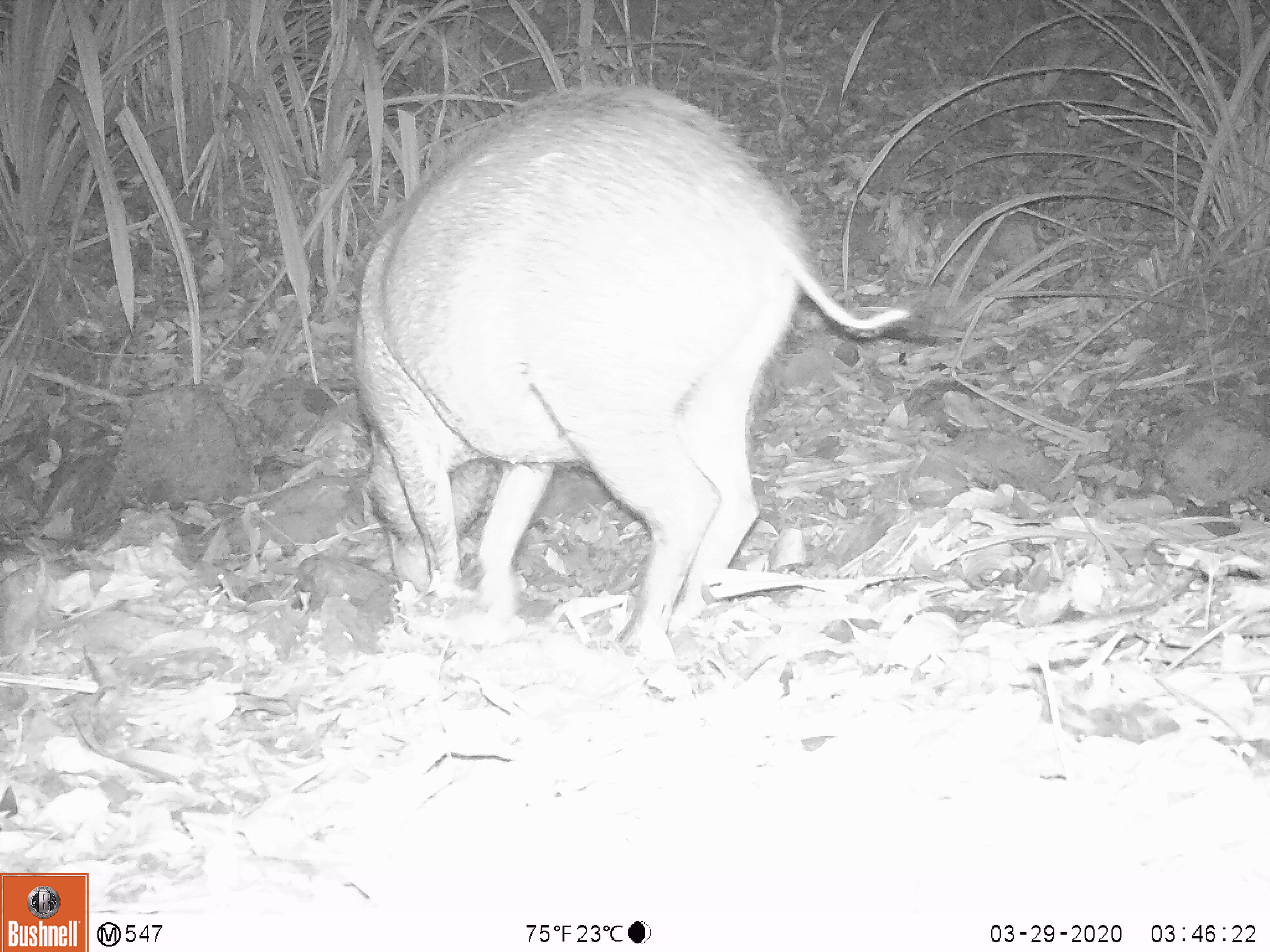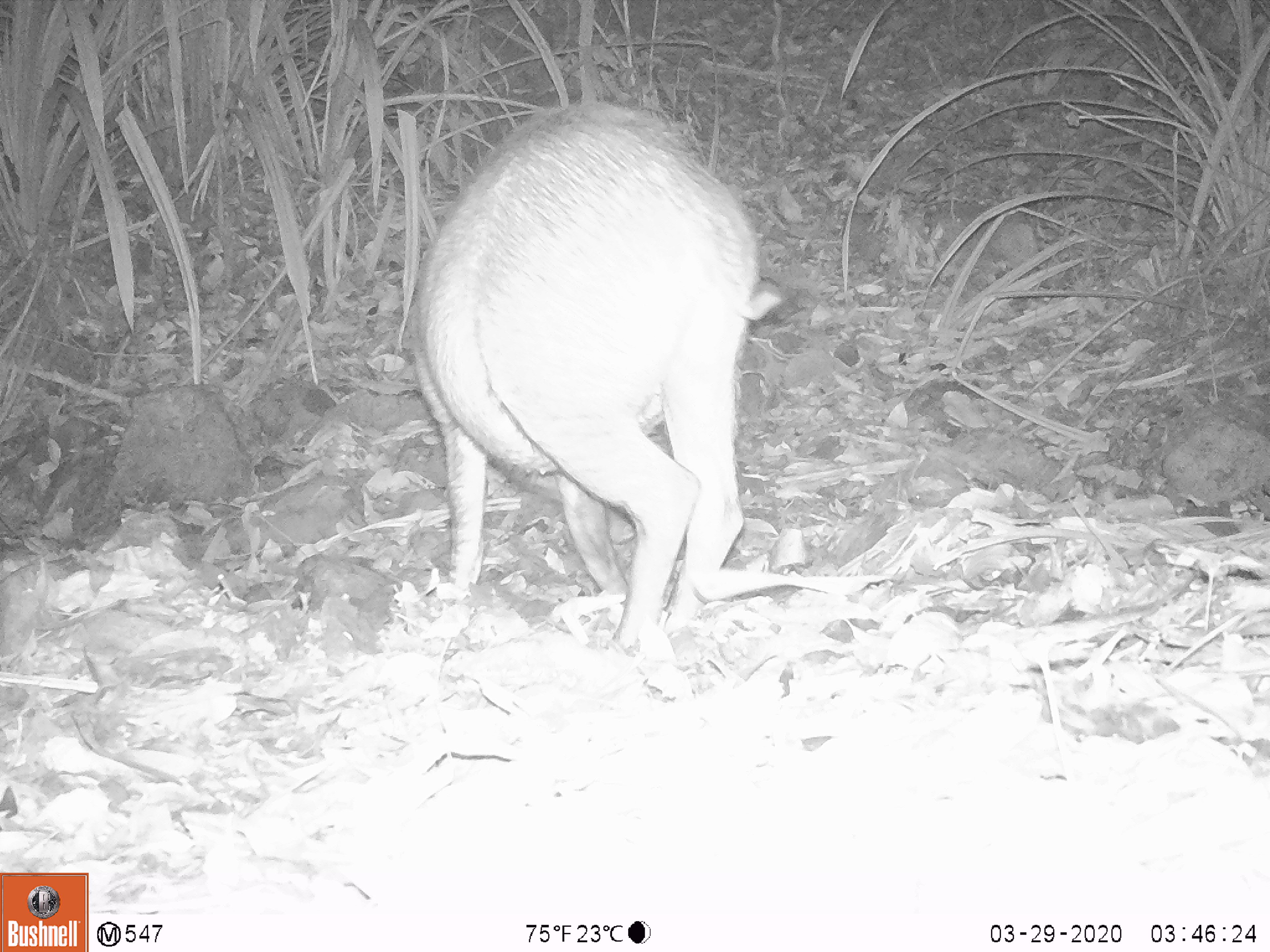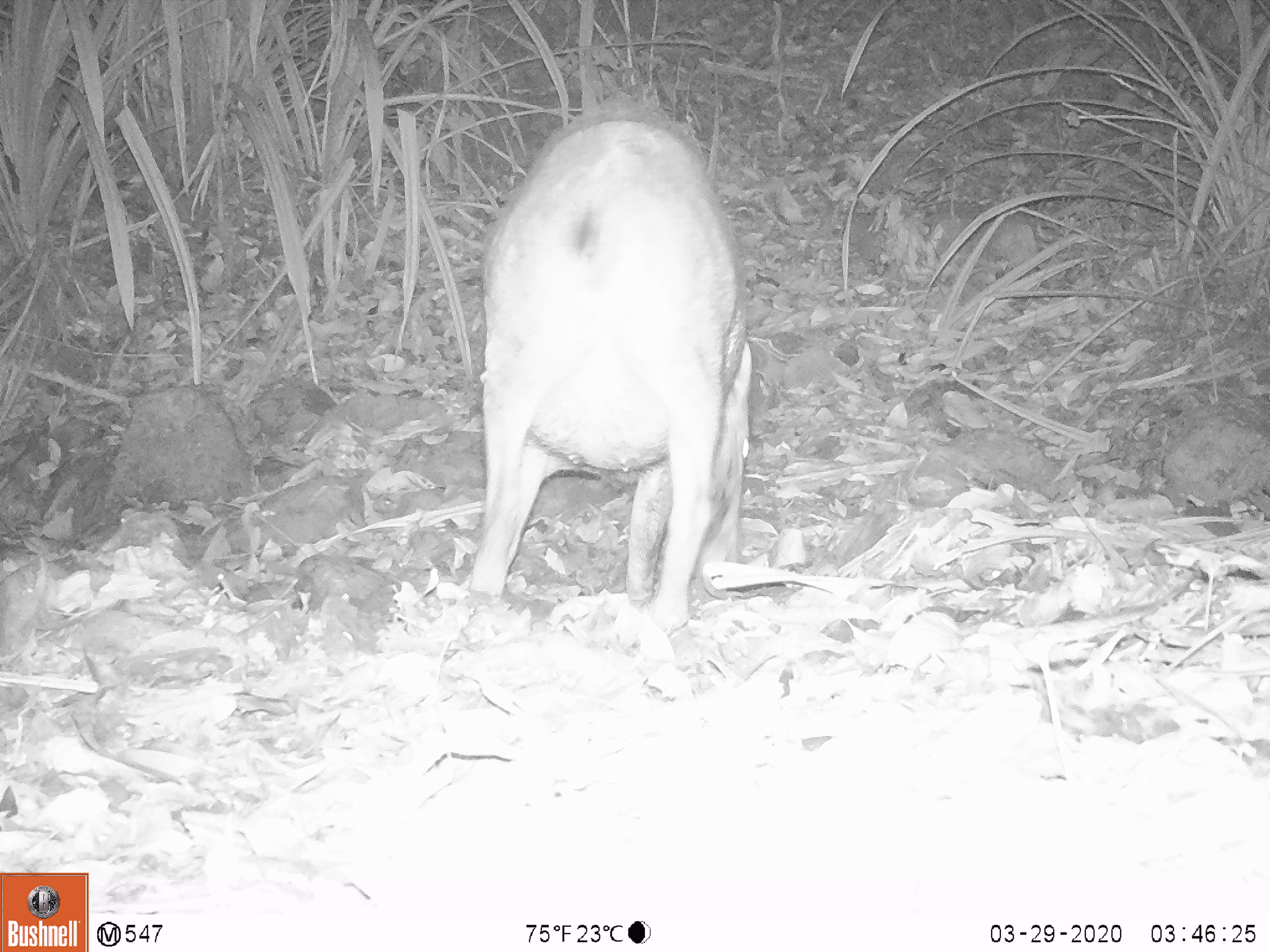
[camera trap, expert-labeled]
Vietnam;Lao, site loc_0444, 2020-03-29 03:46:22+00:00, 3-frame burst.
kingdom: Animalia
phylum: Chordata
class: Mammalia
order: Artiodactyla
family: Suidae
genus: Sus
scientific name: Sus scrofa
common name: eurasian wild pig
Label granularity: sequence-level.